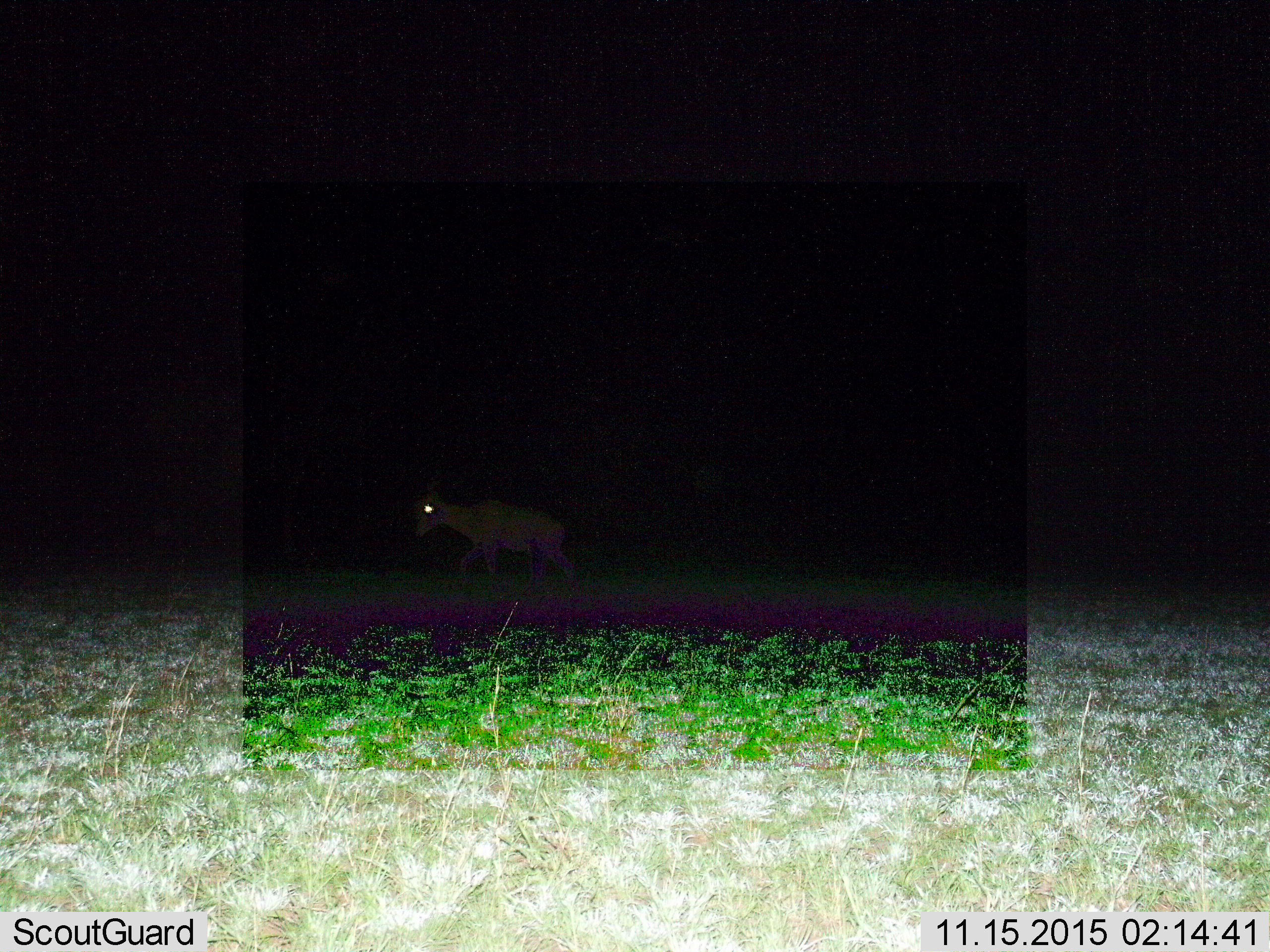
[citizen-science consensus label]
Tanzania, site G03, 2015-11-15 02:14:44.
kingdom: Animalia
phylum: Chordata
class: Mammalia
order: Artiodactyla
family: Bovidae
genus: Damaliscus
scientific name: Damaliscus lunatus jimela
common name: topi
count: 1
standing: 0%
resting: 0%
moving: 100%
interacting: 0%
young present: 0%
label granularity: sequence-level